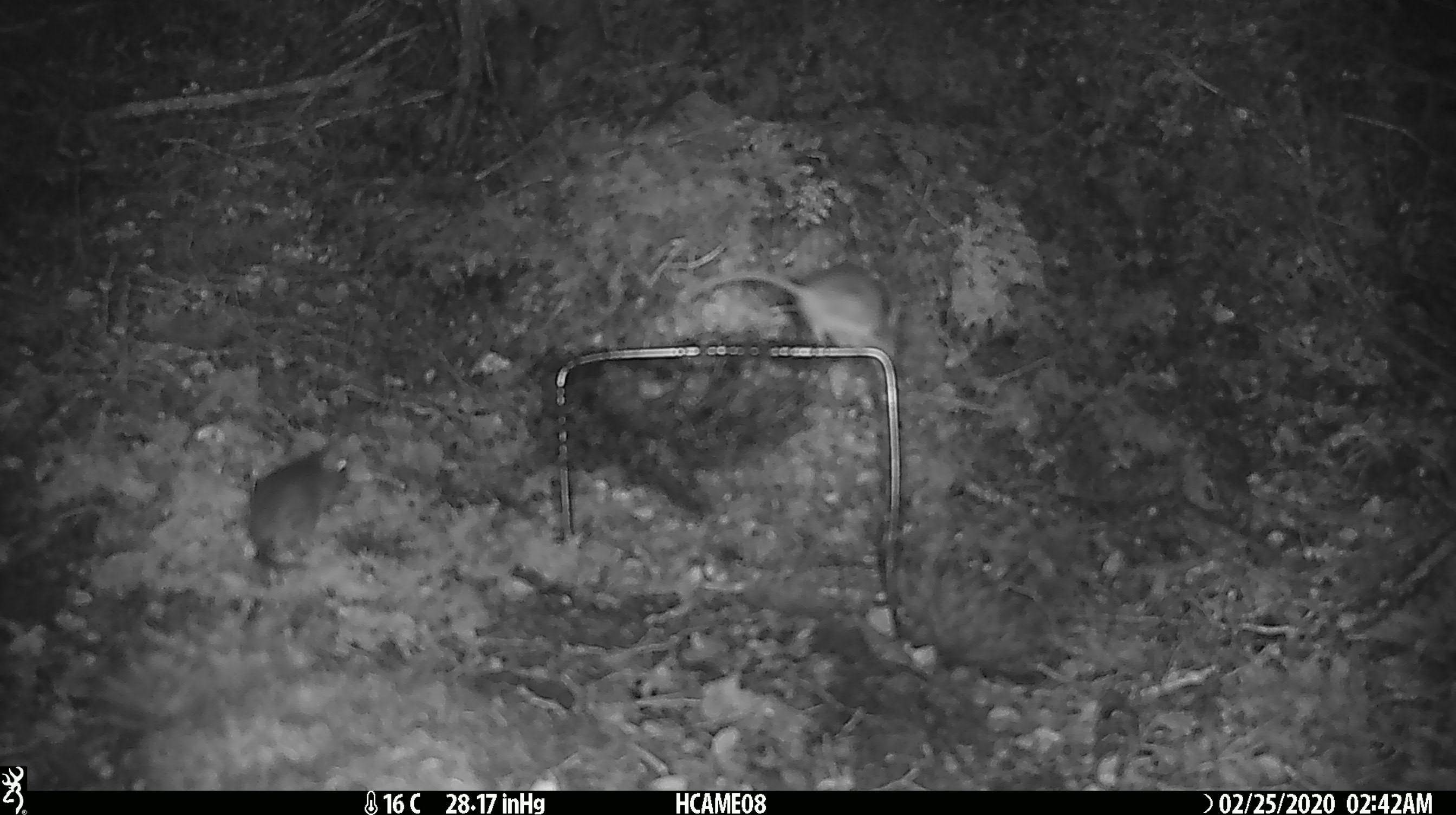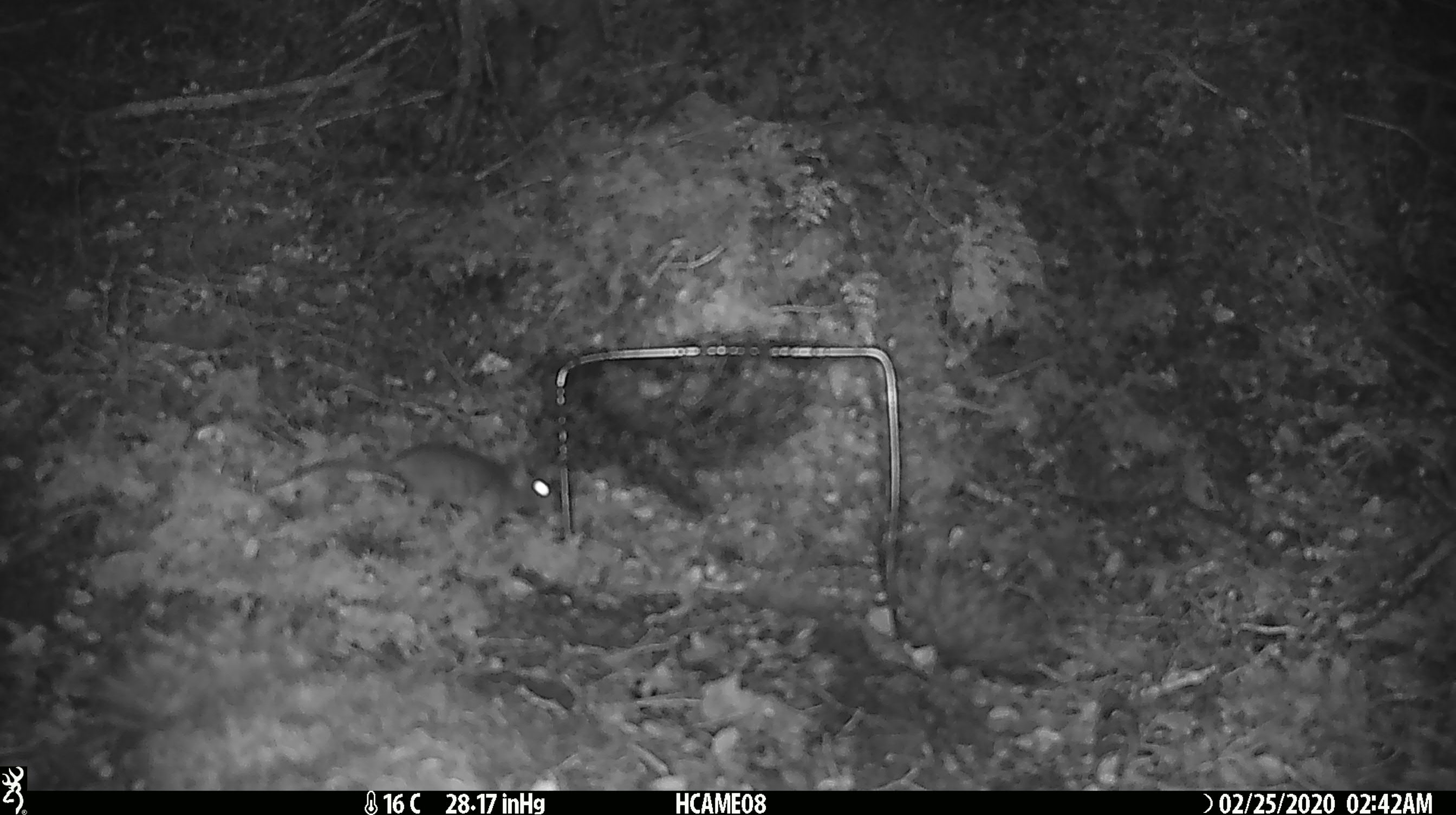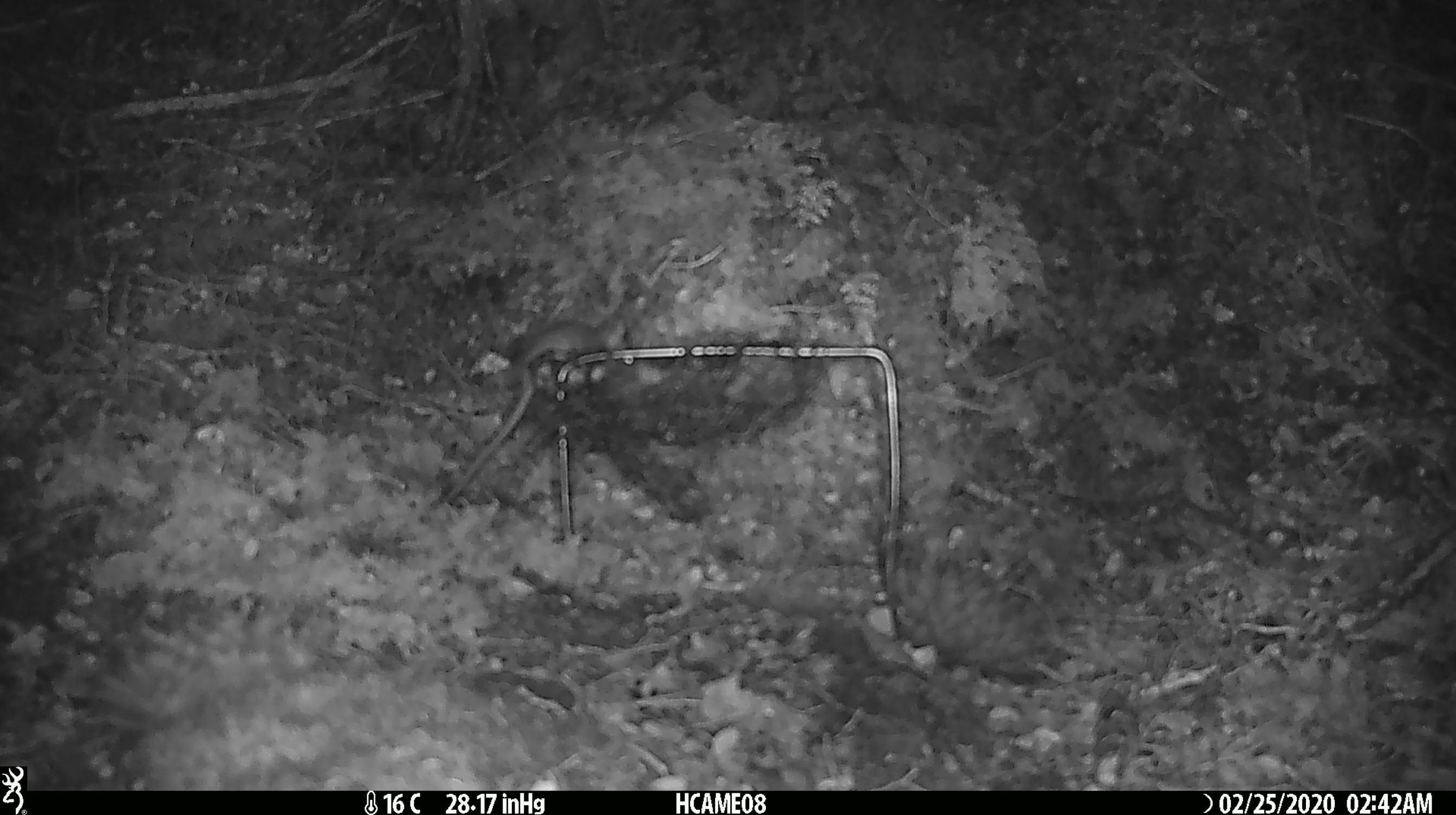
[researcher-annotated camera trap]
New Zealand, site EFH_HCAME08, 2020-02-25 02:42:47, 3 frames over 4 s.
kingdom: Animalia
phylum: Chordata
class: Mammalia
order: Rodentia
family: Muridae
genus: Mus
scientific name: Mus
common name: mouse